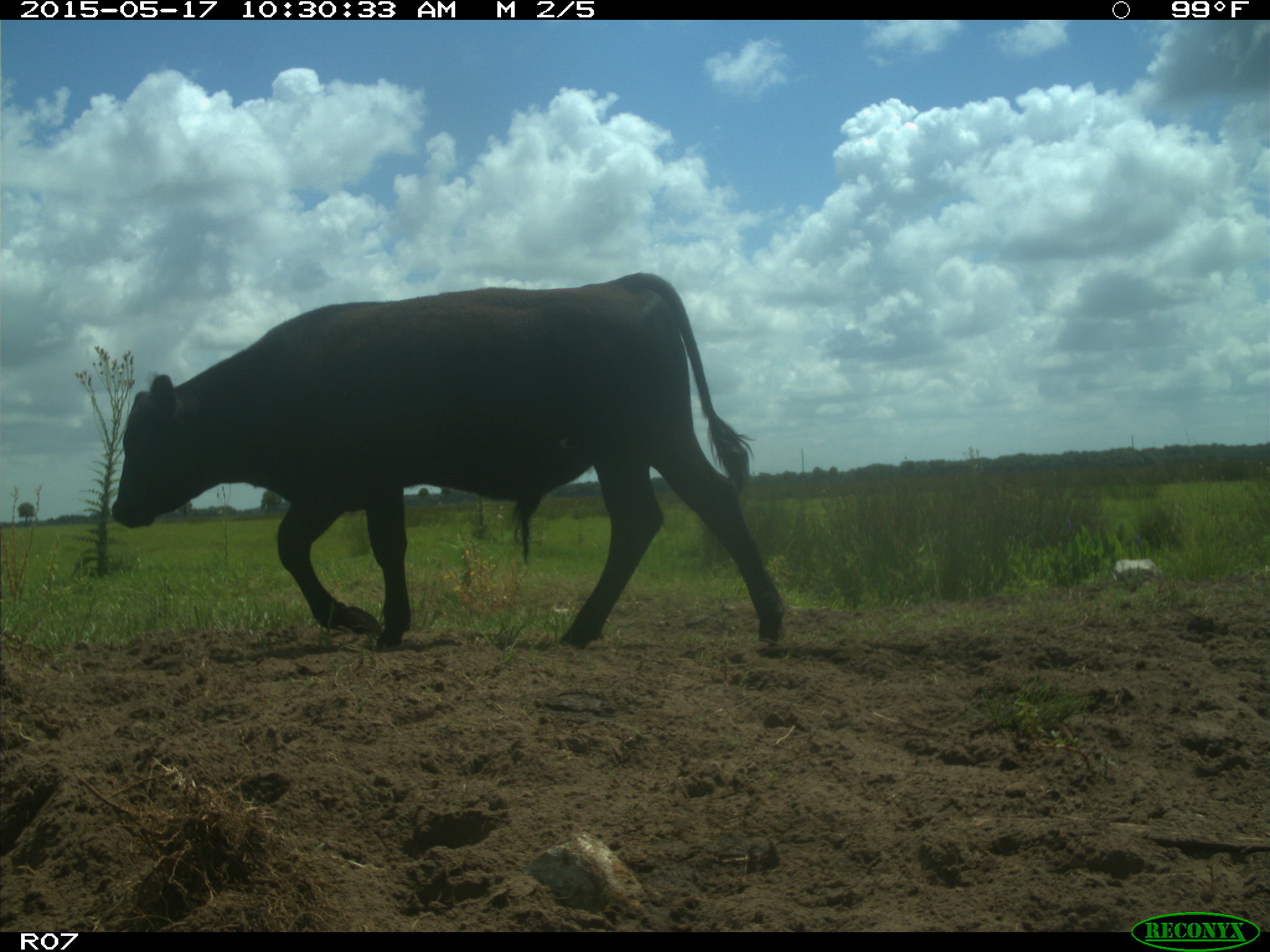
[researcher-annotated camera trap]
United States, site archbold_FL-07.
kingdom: Animalia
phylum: Chordata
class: Mammalia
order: Artiodactyla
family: Bovidae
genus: Bos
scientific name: Bos taurus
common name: domestic cow